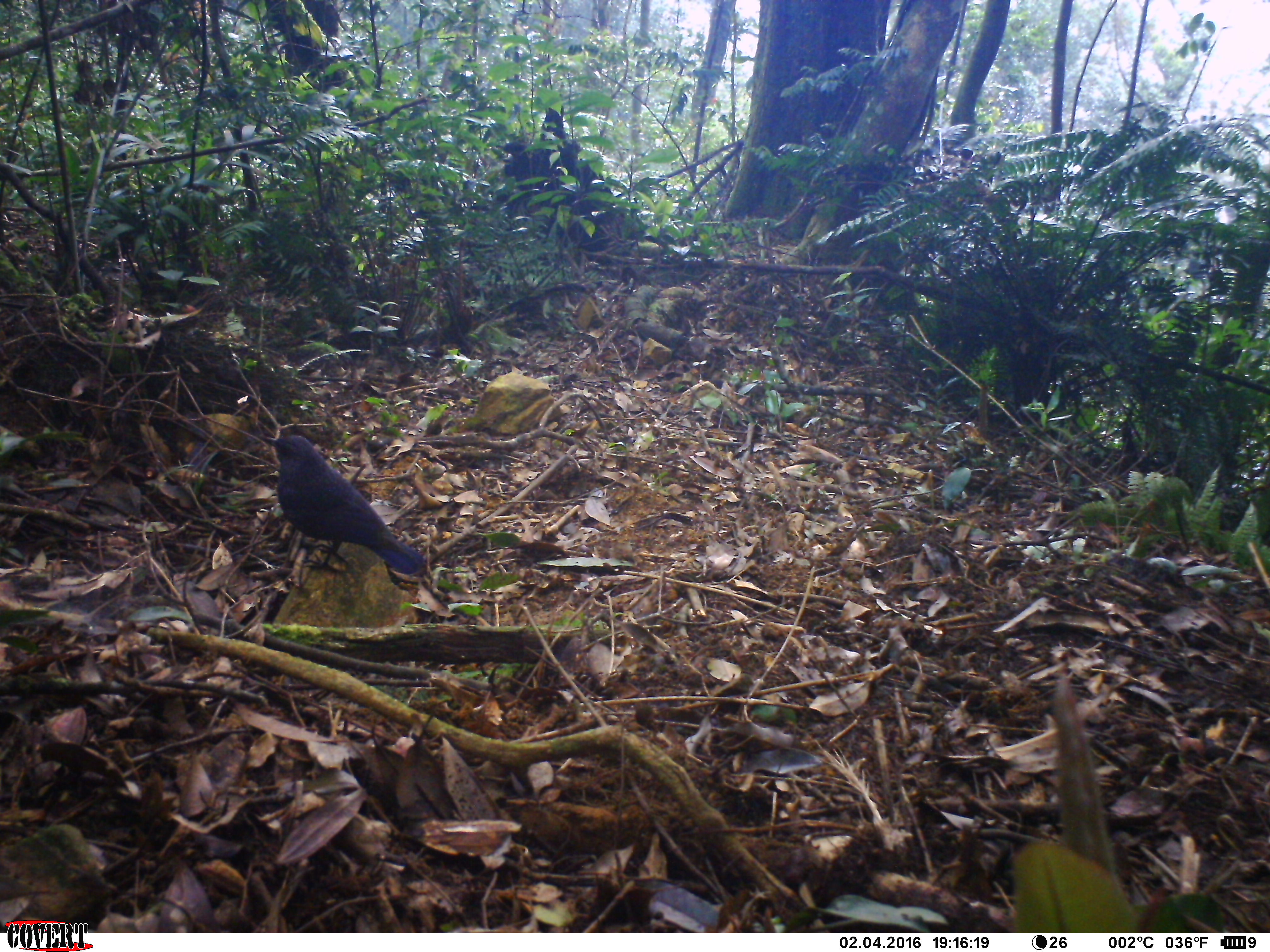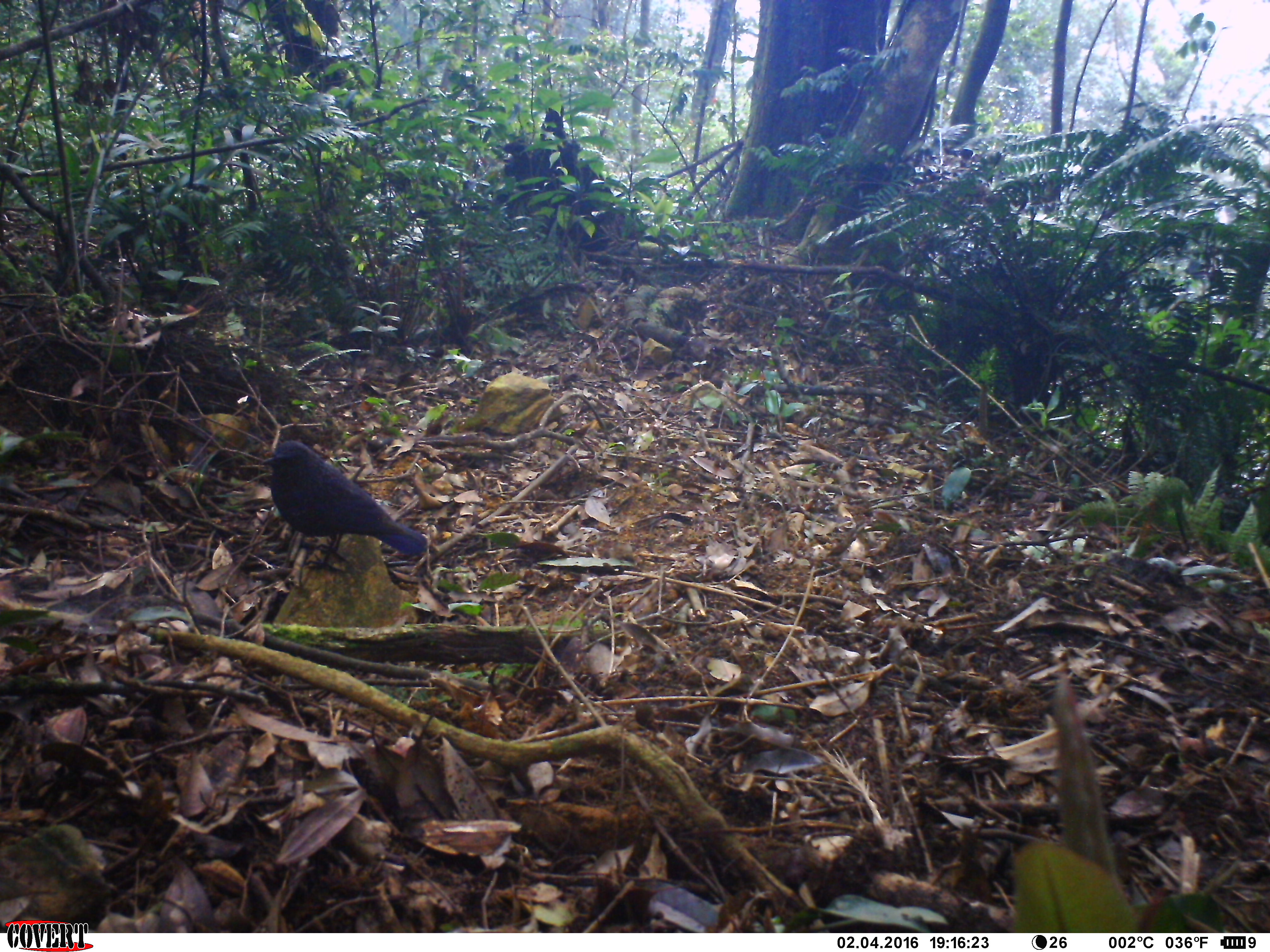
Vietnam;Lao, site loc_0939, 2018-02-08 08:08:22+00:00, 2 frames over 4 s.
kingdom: Animalia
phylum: Chordata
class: Aves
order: Passeriformes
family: Muscicapidae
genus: Myophonus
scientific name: Myophonus caeruleus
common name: blue whistling thrush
Blue whistling thrush (Myophonus caeruleus). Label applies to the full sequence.